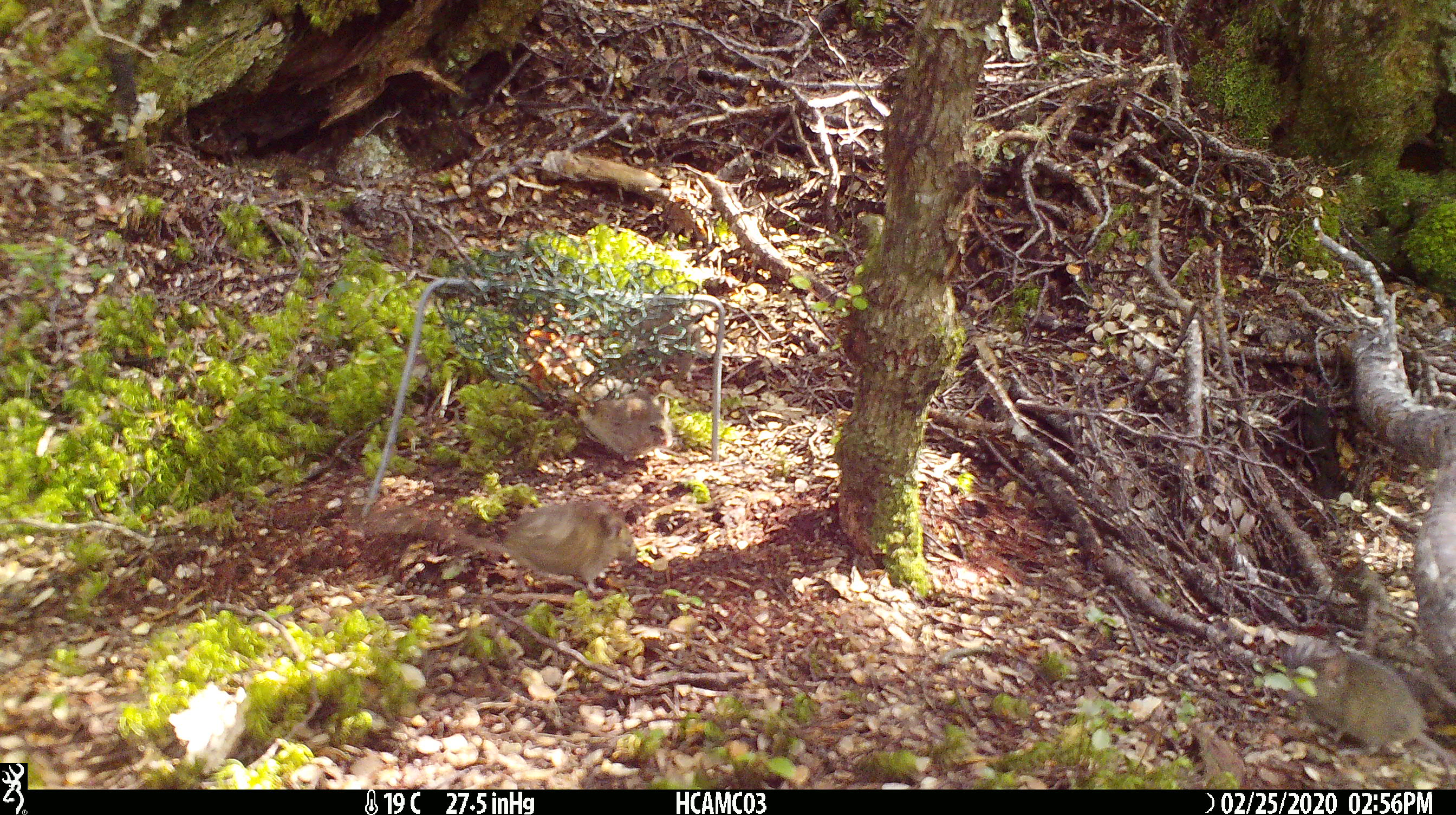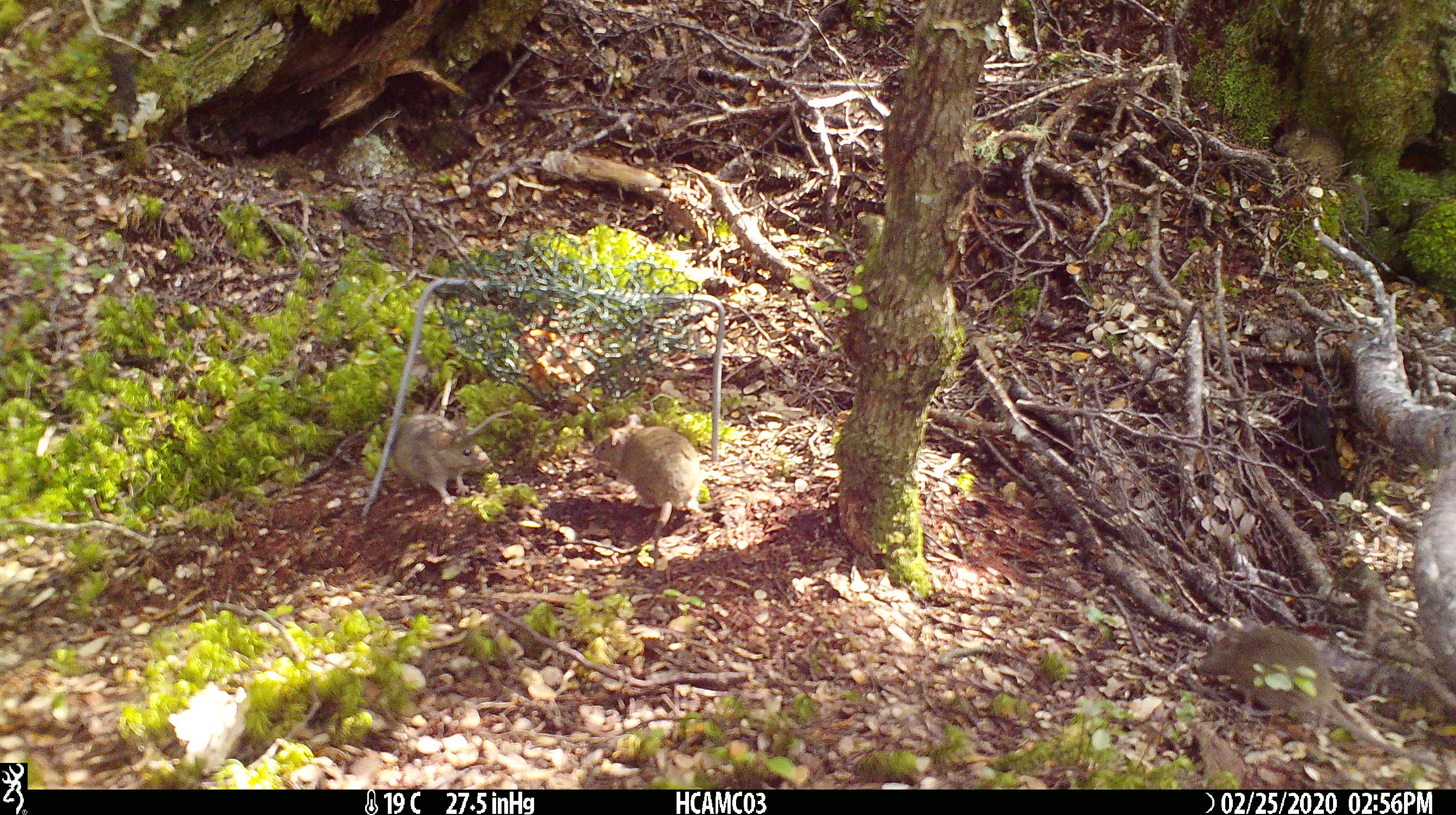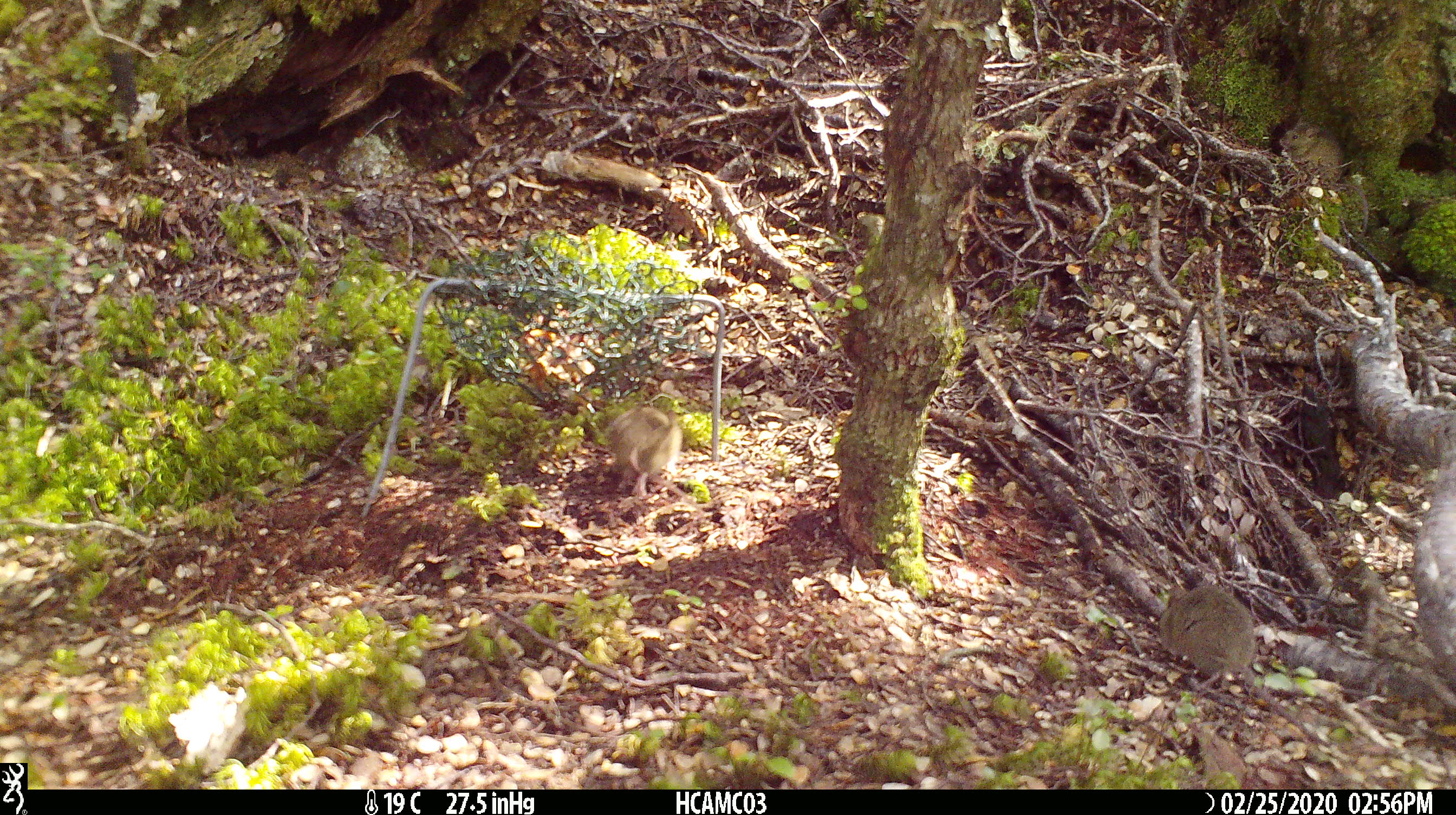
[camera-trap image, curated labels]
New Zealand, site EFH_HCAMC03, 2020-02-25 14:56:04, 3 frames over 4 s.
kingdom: Animalia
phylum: Chordata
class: Mammalia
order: Rodentia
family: Muridae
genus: Mus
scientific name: Mus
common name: mouse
Mouse (Mus).